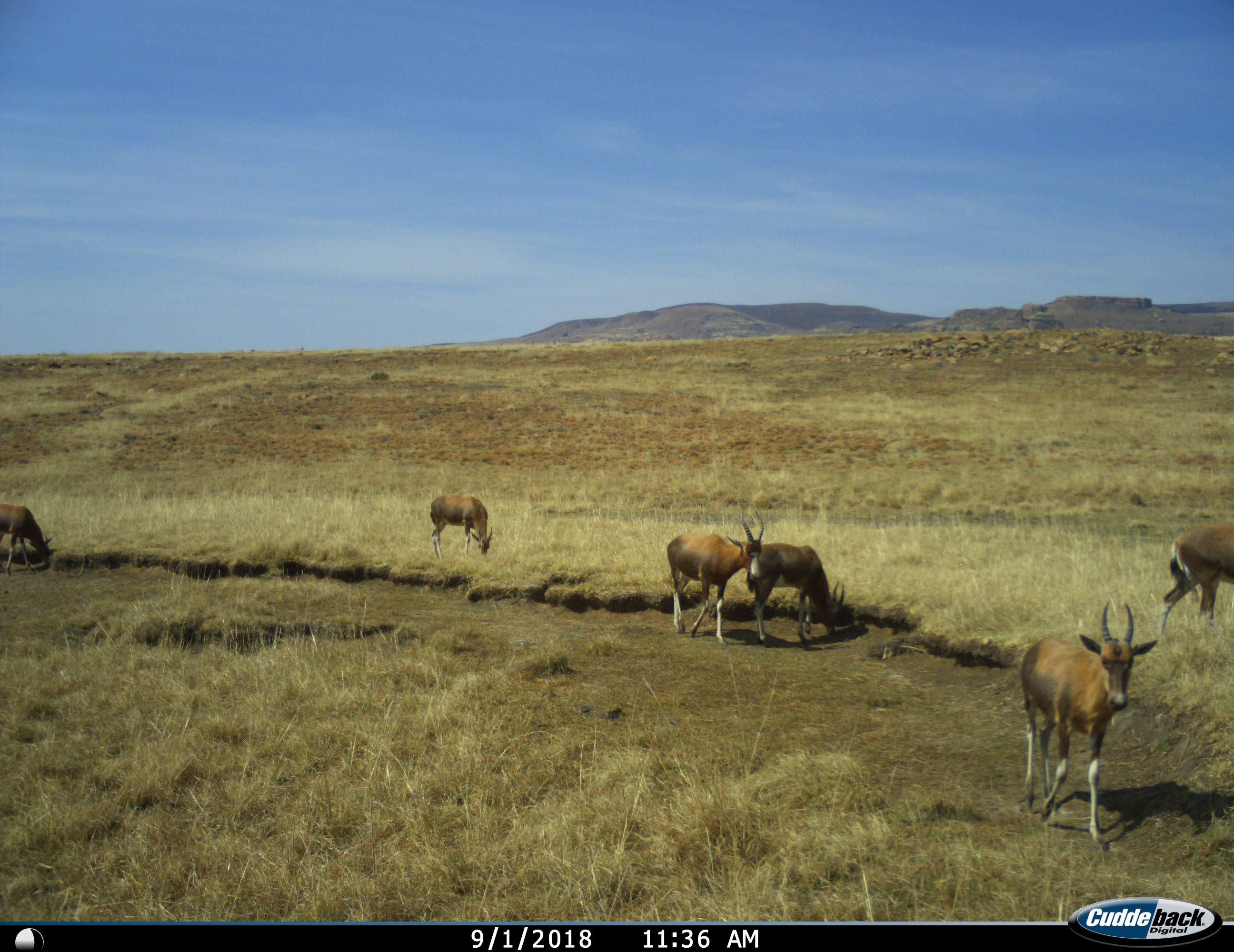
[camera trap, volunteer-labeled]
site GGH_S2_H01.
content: unidentified animal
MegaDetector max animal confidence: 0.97